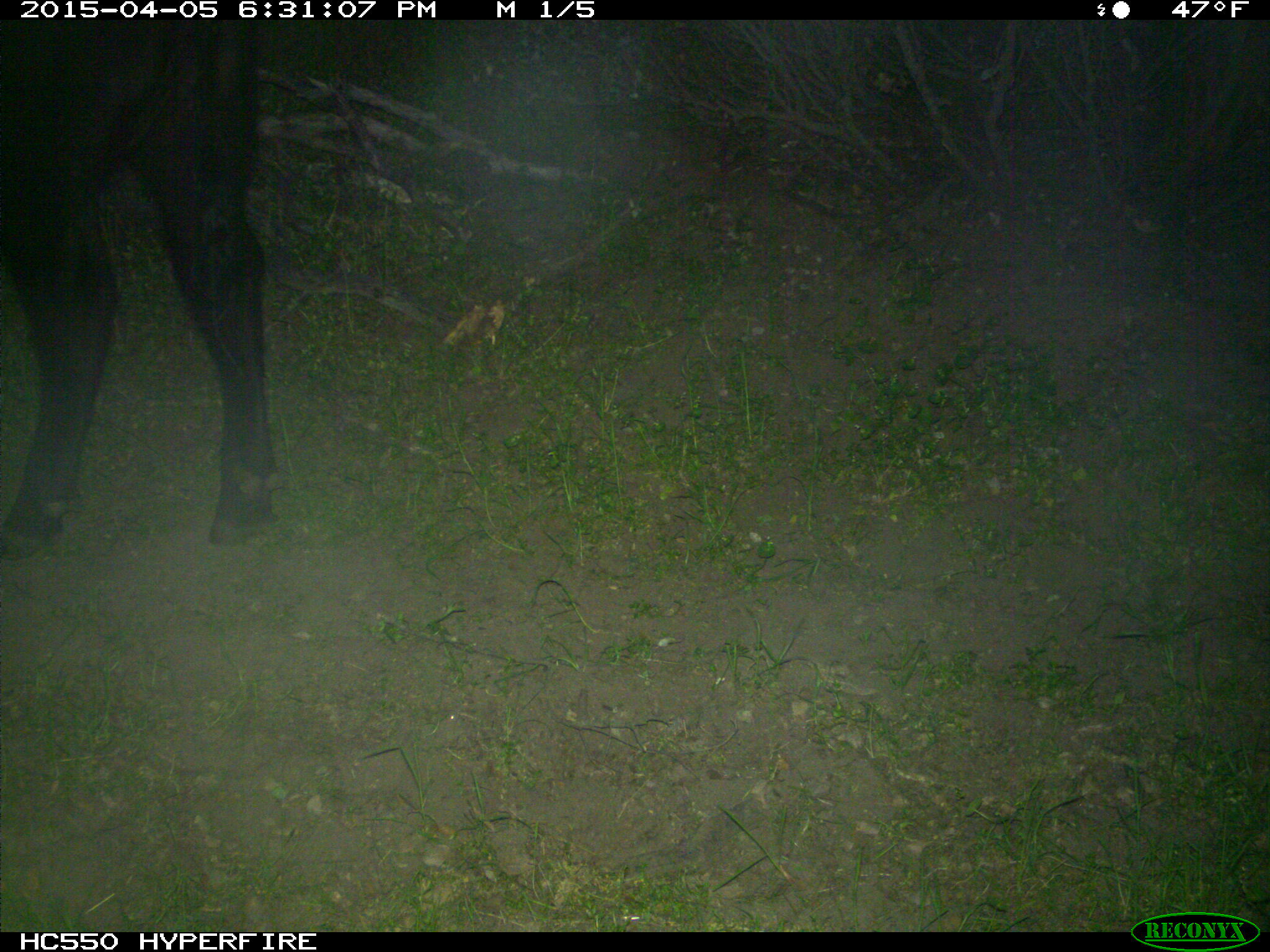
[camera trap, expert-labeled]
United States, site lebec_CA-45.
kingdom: Animalia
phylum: Chordata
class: Mammalia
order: Artiodactyla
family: Bovidae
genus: Bos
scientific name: Bos taurus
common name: domestic cow